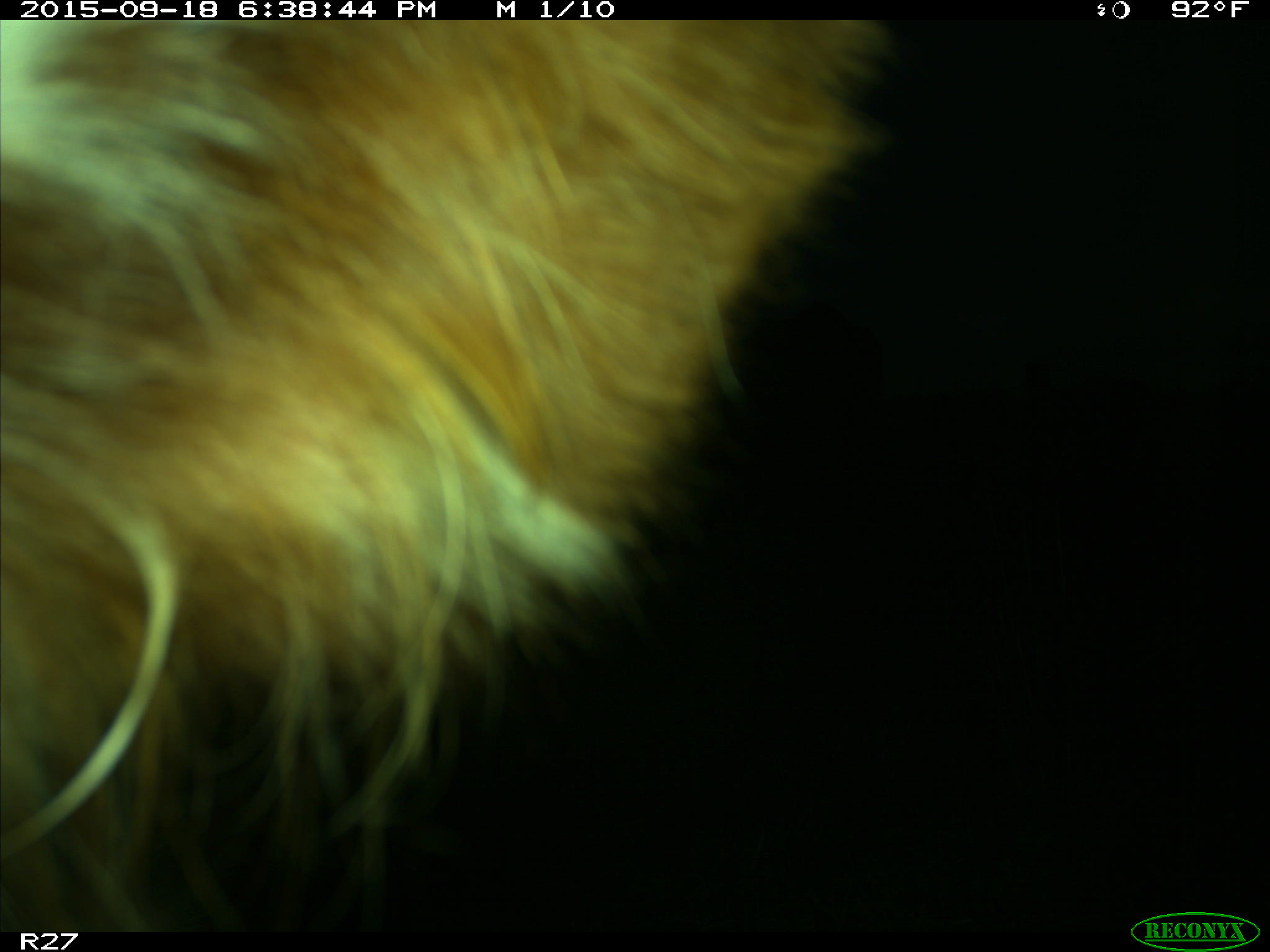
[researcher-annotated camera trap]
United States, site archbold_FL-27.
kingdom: Animalia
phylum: Chordata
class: Mammalia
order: Artiodactyla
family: Bovidae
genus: Bos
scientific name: Bos taurus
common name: domestic cow